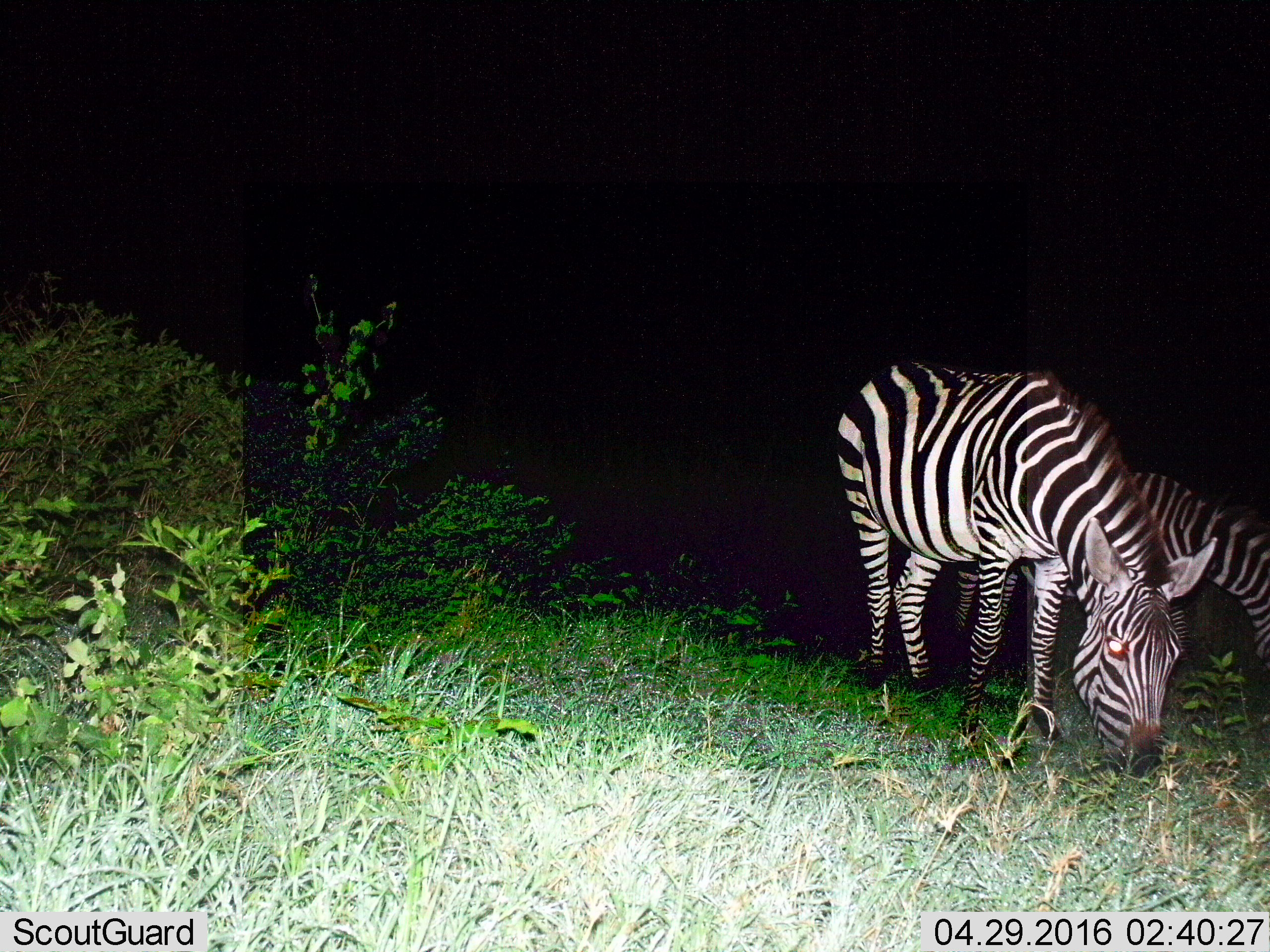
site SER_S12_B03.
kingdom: Animalia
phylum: Chordata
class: Mammalia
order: Perissodactyla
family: Equidae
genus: Equus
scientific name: Equus quagga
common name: plains zebra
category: zebraplains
Zebraplains (plains zebra) (Equus quagga), count 2. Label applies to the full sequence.